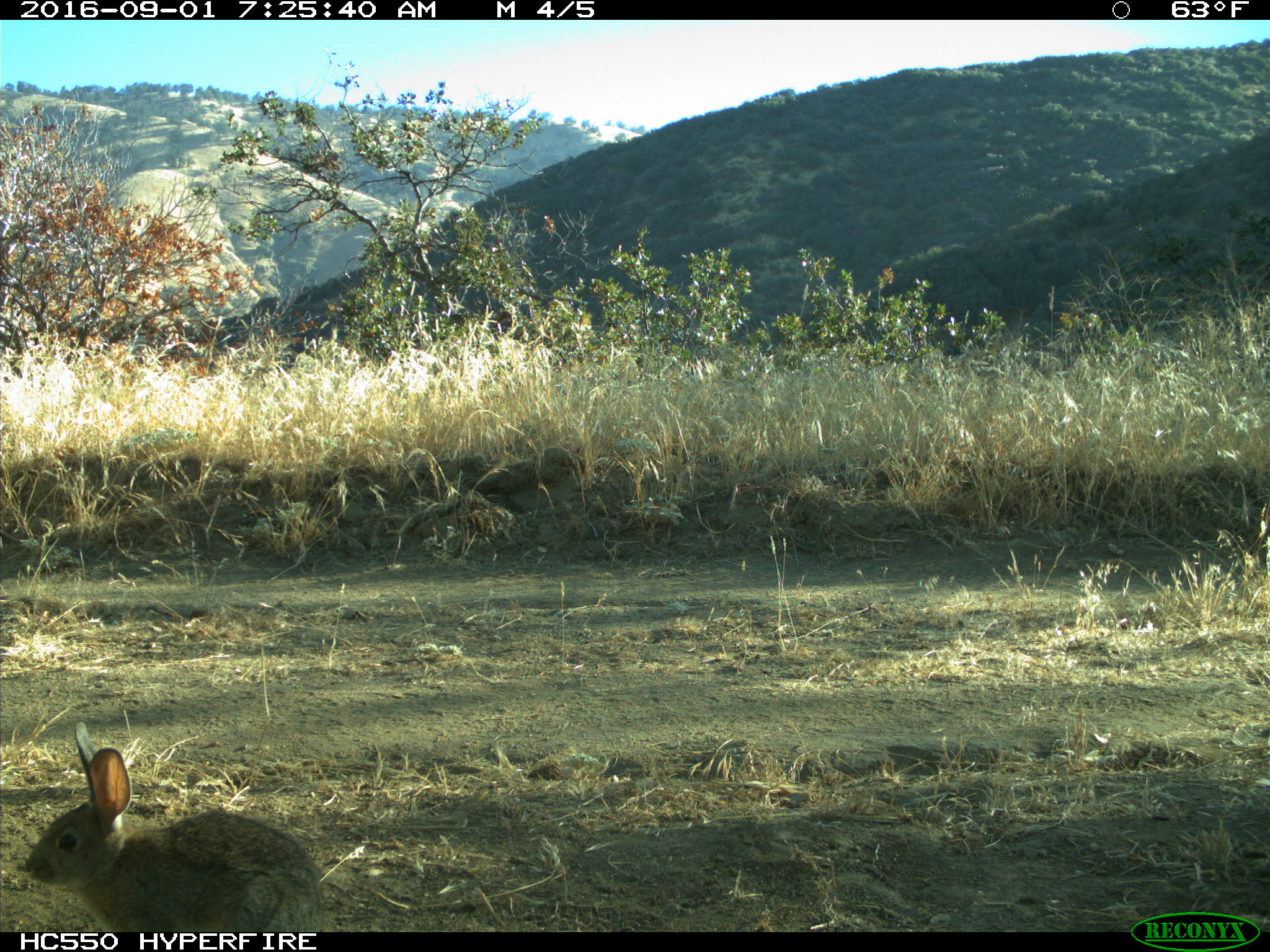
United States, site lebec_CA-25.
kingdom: Animalia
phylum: Chordata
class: Mammalia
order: Lagomorpha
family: Leporidae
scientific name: Leporidae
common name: rabbits and hares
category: unidentified rabbit